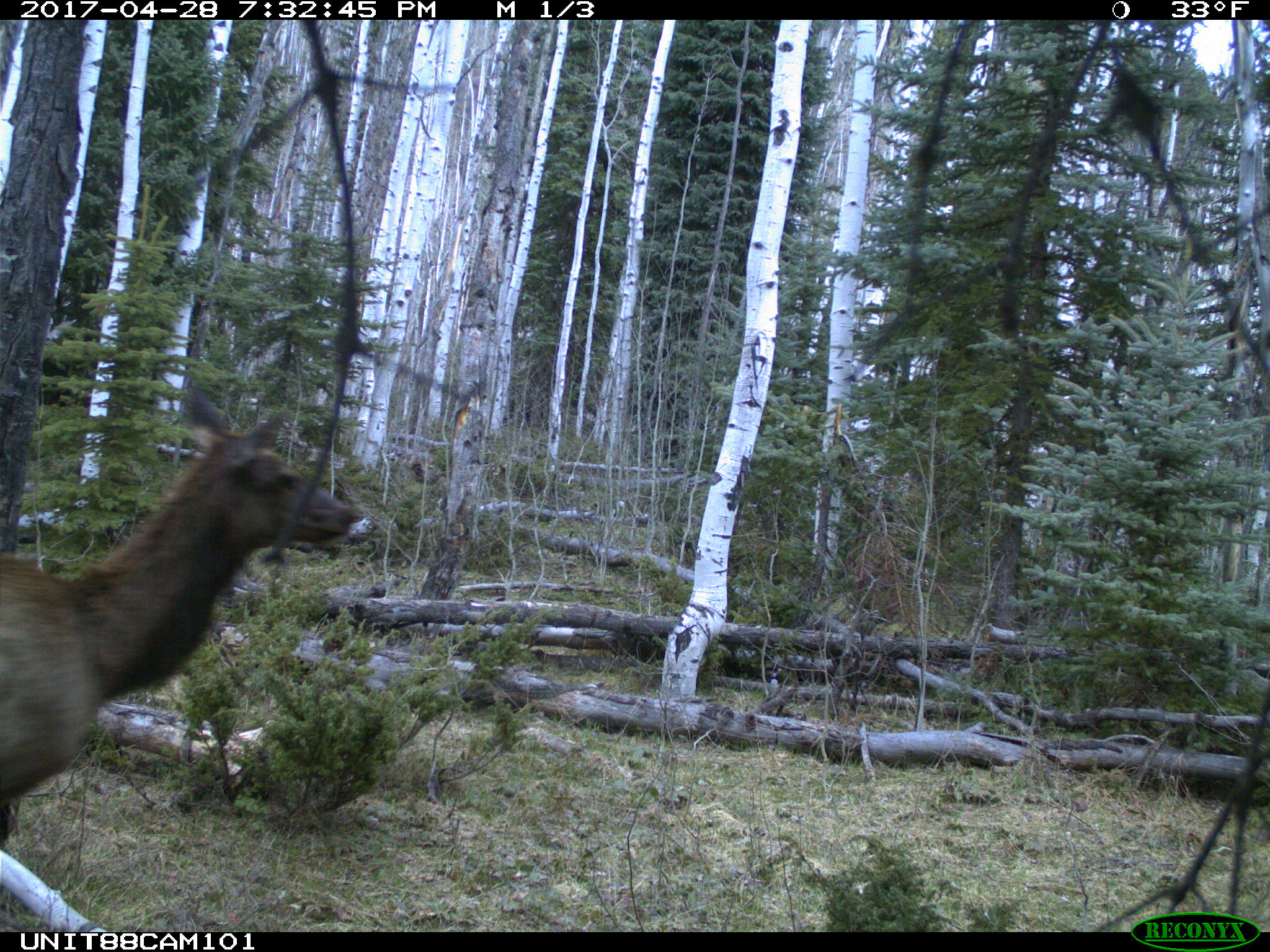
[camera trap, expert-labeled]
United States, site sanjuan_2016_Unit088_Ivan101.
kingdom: Animalia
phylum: Chordata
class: Mammalia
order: Artiodactyla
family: Cervidae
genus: Cervus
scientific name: Cervus elaphus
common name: red deer